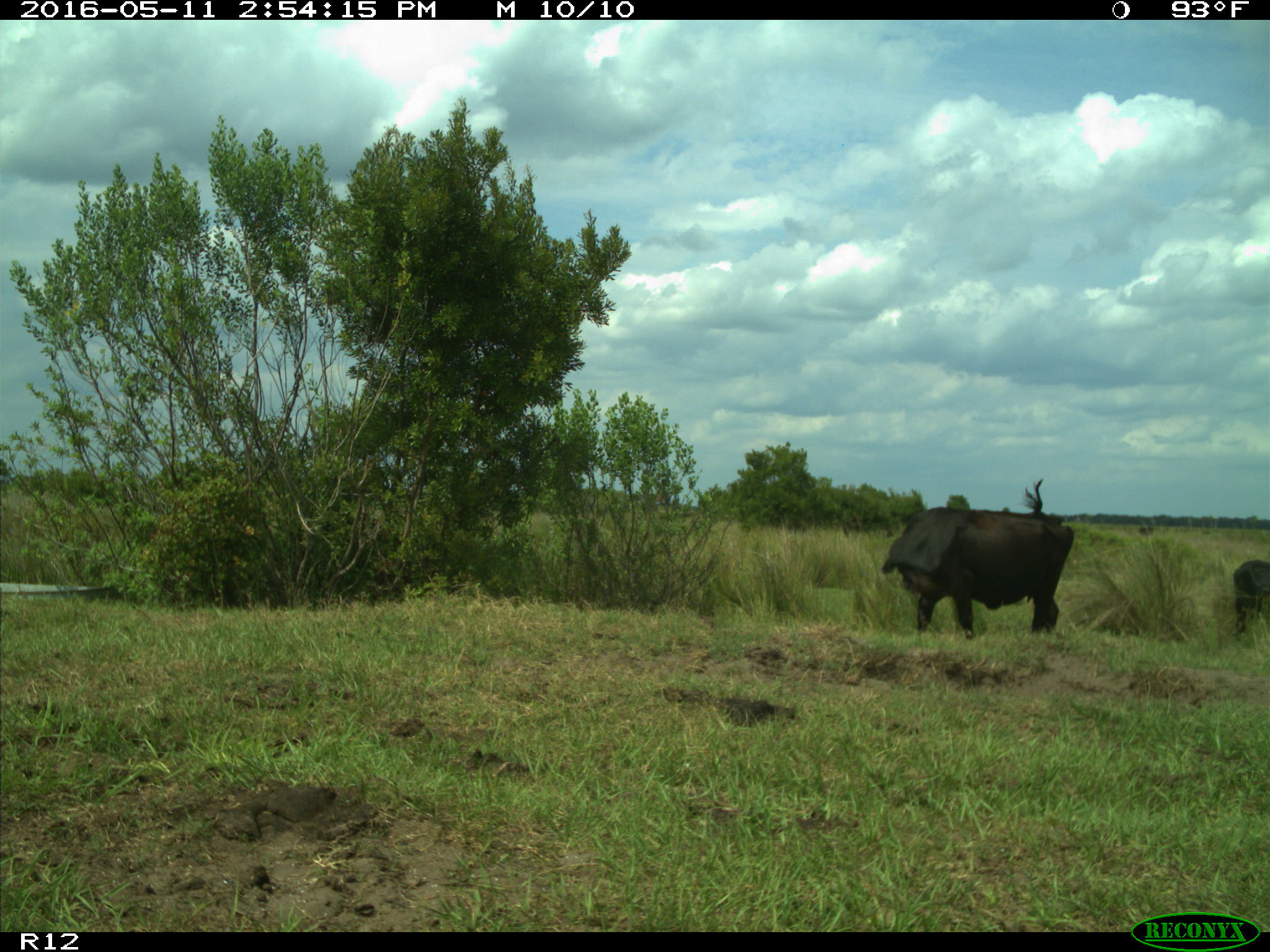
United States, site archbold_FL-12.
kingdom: Animalia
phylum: Chordata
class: Mammalia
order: Artiodactyla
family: Bovidae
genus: Bos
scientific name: Bos taurus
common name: domestic cow